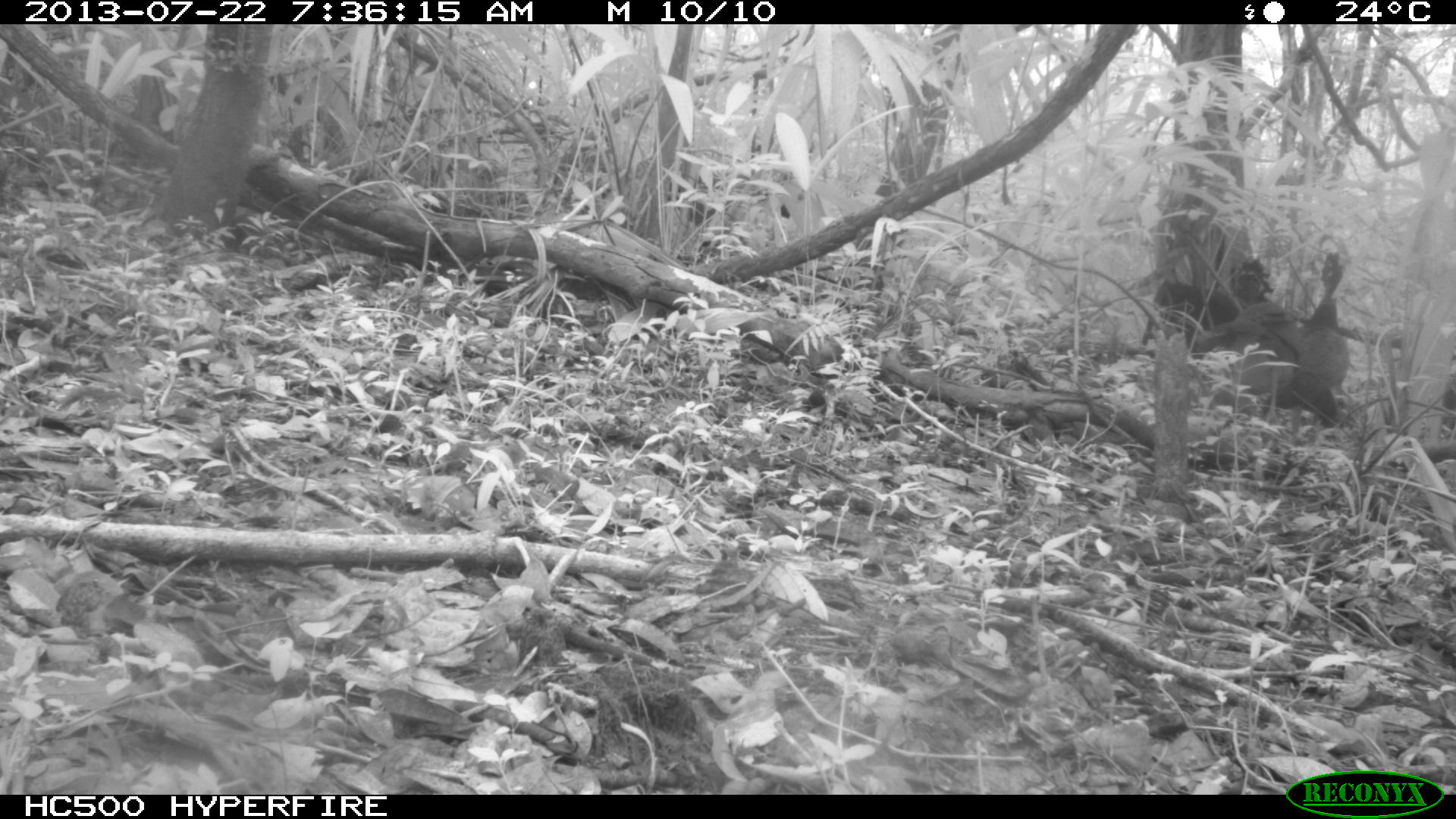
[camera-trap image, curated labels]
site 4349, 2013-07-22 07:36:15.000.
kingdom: Animalia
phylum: Chordata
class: Aves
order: Galliformes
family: Cracidae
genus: Crax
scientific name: Crax rubra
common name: great curassow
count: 3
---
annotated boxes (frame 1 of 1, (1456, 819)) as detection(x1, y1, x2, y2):
crax rubra: detection(1217, 252, 1350, 428); detection(1140, 255, 1274, 345)